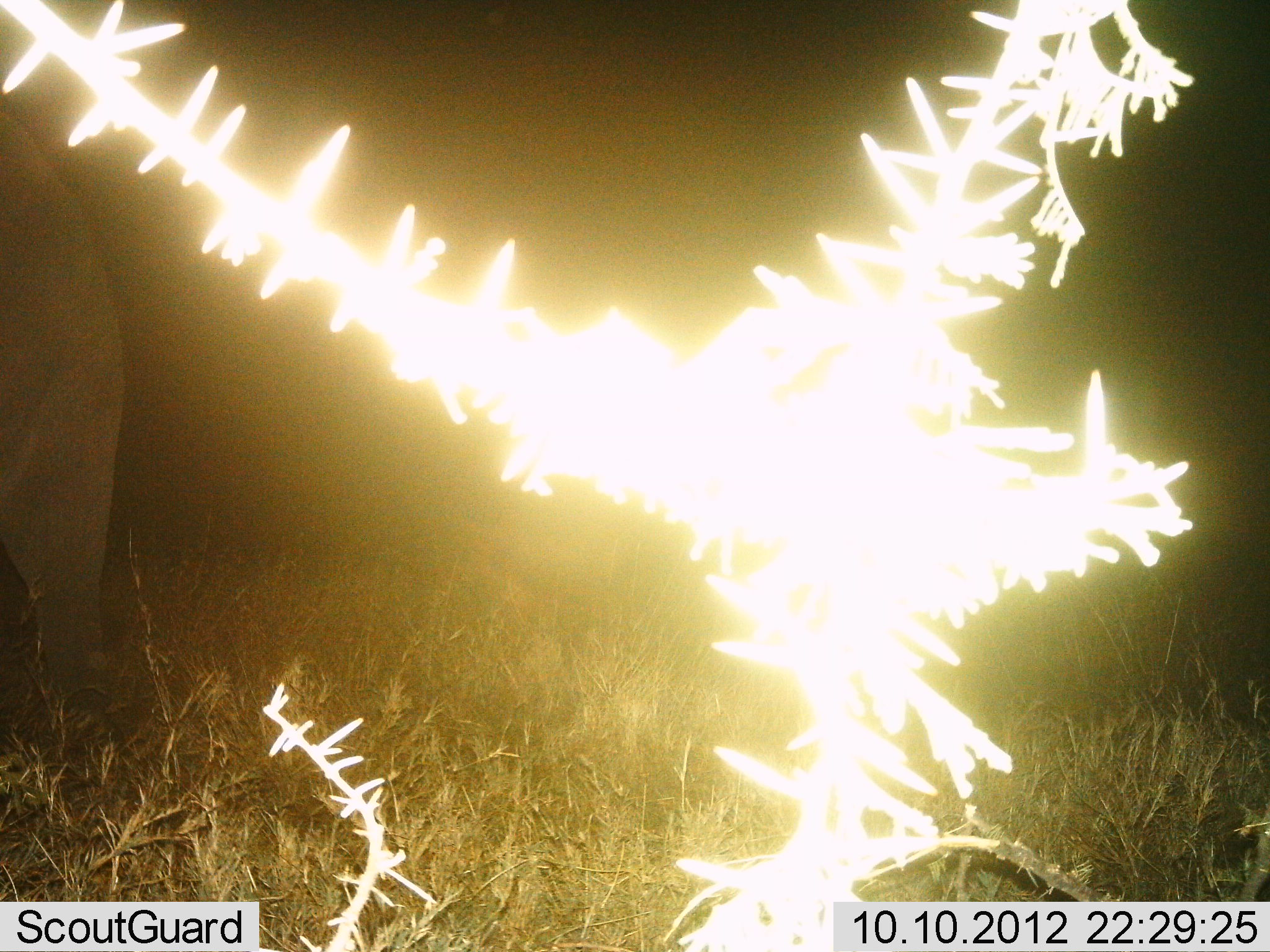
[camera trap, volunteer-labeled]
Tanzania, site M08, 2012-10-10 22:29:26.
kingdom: Animalia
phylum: Chordata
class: Mammalia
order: Proboscidea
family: Elephantidae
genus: Loxodonta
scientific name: Loxodonta africana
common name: african bush elephant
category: elephant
Elephant (african bush elephant) (Loxodonta africana), count 1. Behavior (volunteer vote fractions): standing 86%, resting 0%, moving 14%, interacting 0%. Young present (vote fraction): 0%. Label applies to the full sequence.